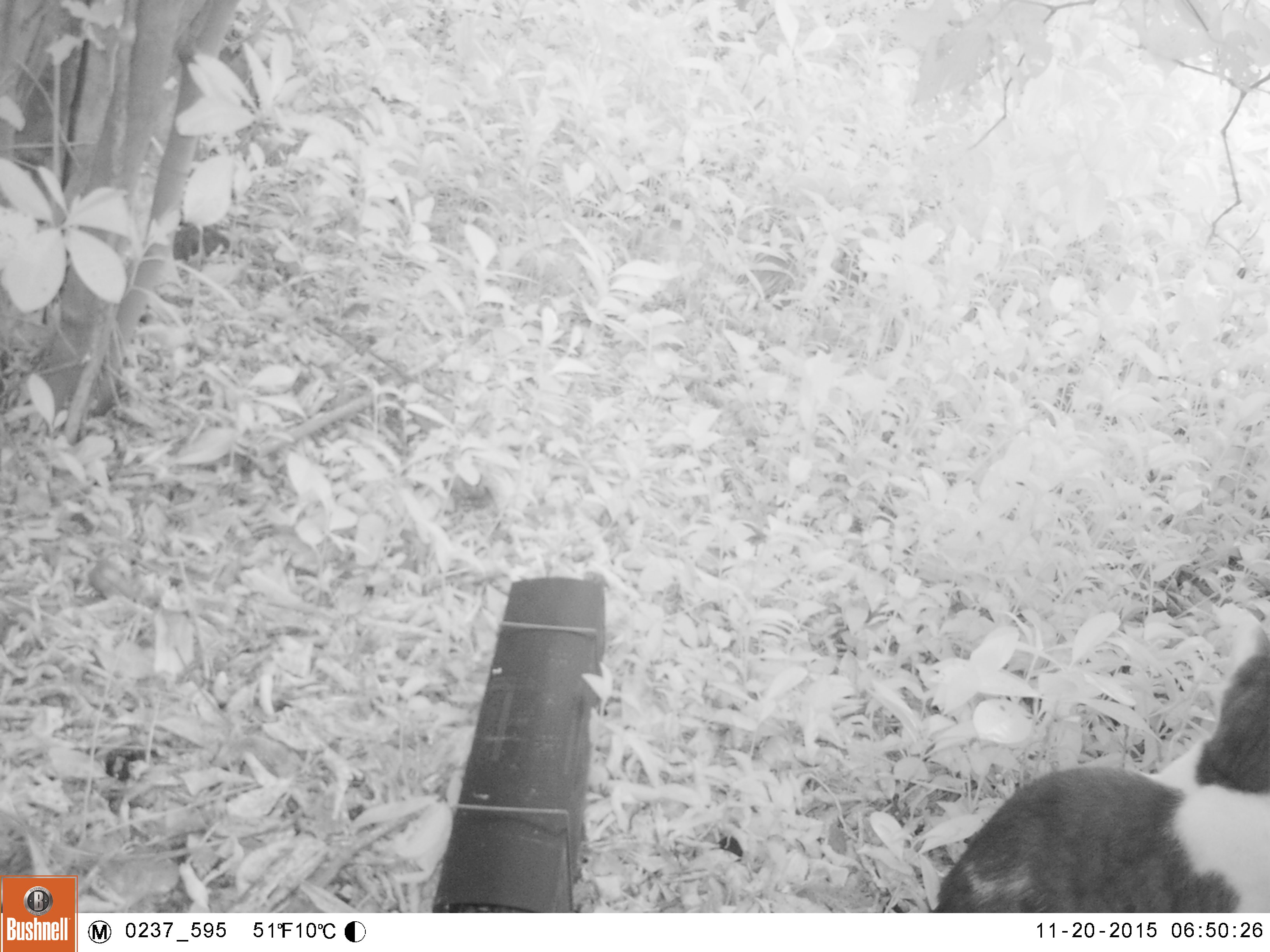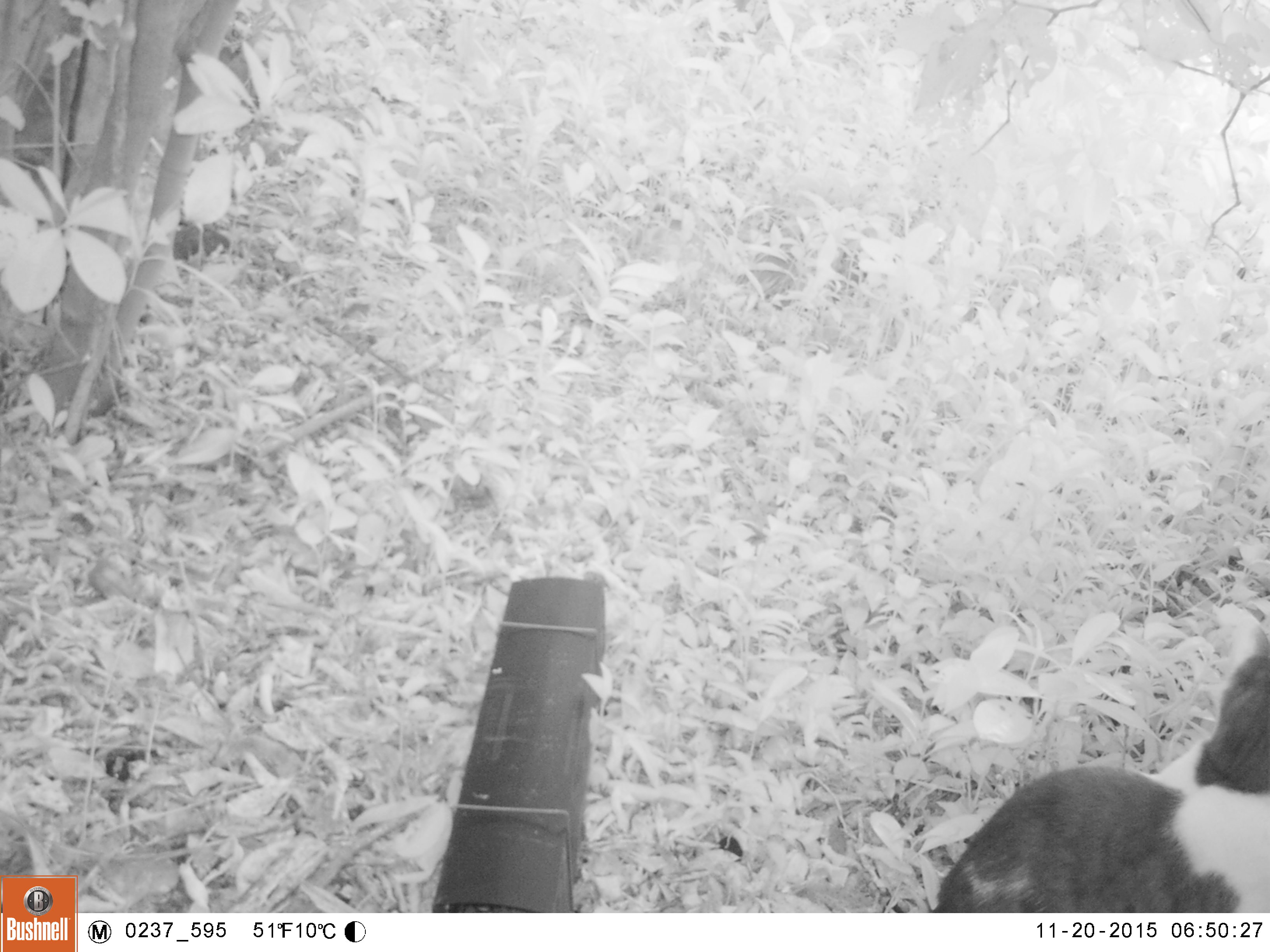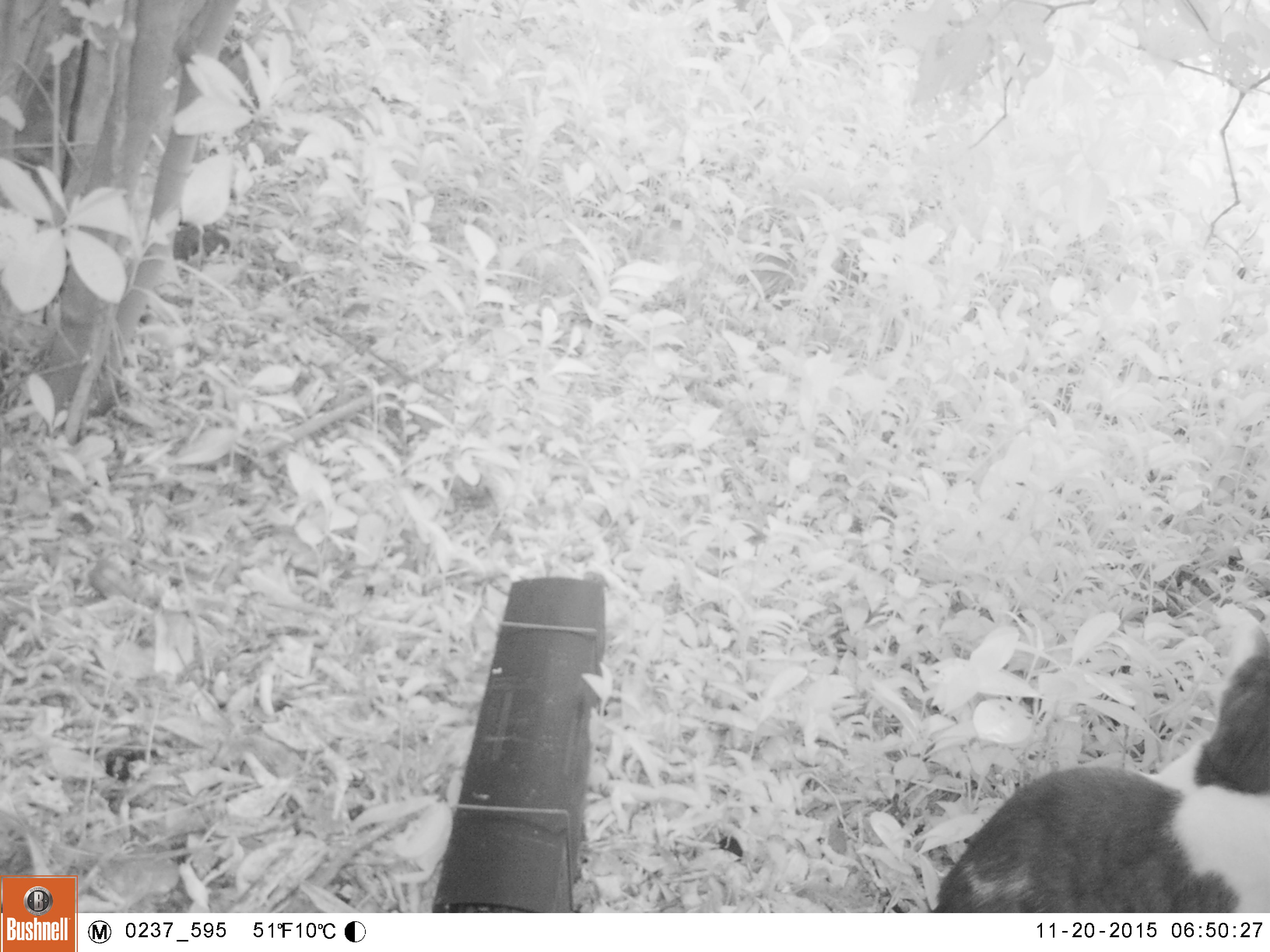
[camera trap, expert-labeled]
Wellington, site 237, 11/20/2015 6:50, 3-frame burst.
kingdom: Animalia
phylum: Chordata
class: Mammalia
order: Carnivora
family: Felidae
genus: Felis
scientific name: Felis catus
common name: cat